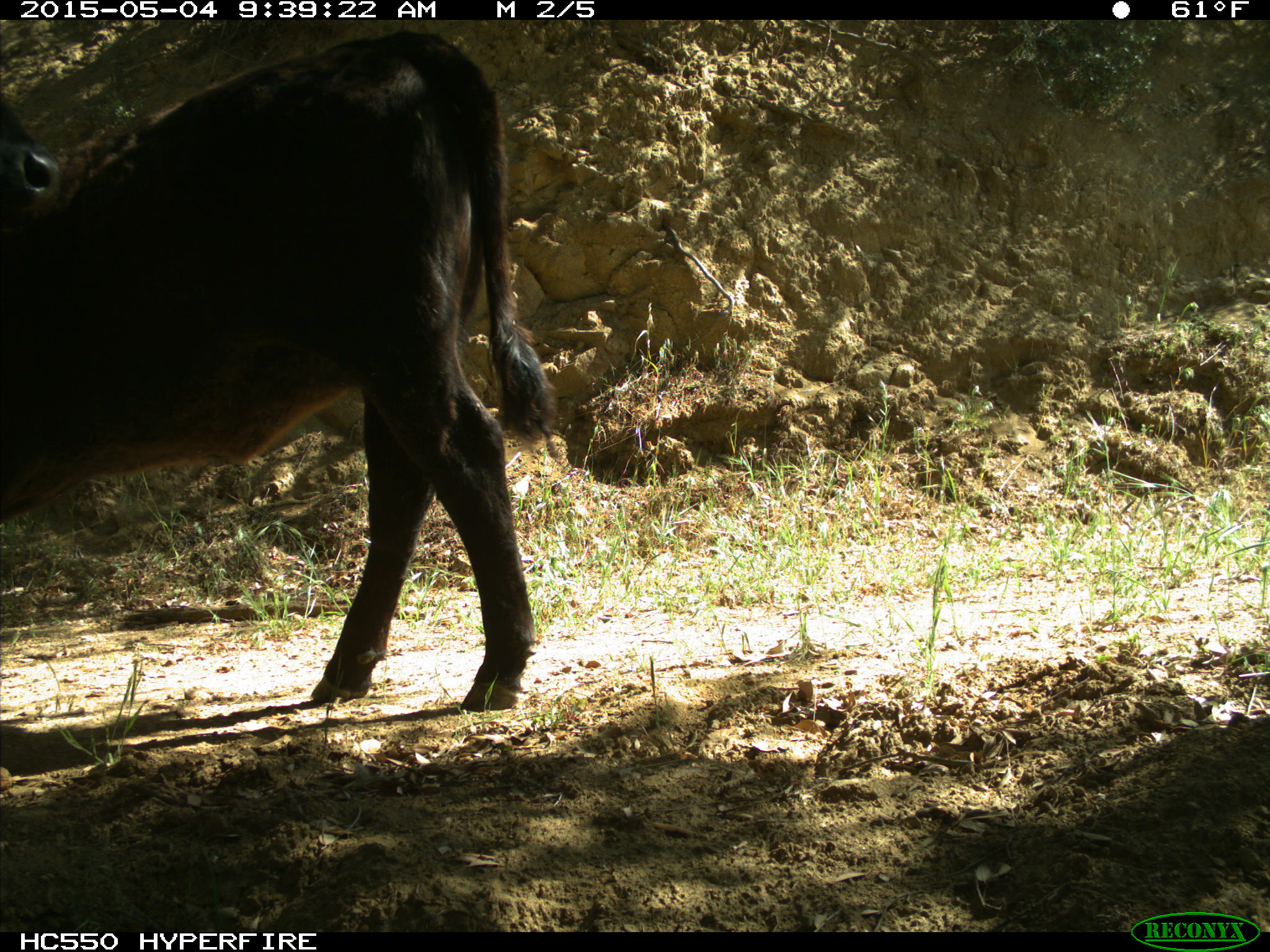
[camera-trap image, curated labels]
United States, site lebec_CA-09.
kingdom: Animalia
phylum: Chordata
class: Mammalia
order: Artiodactyla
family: Bovidae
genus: Bos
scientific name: Bos taurus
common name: domestic cow